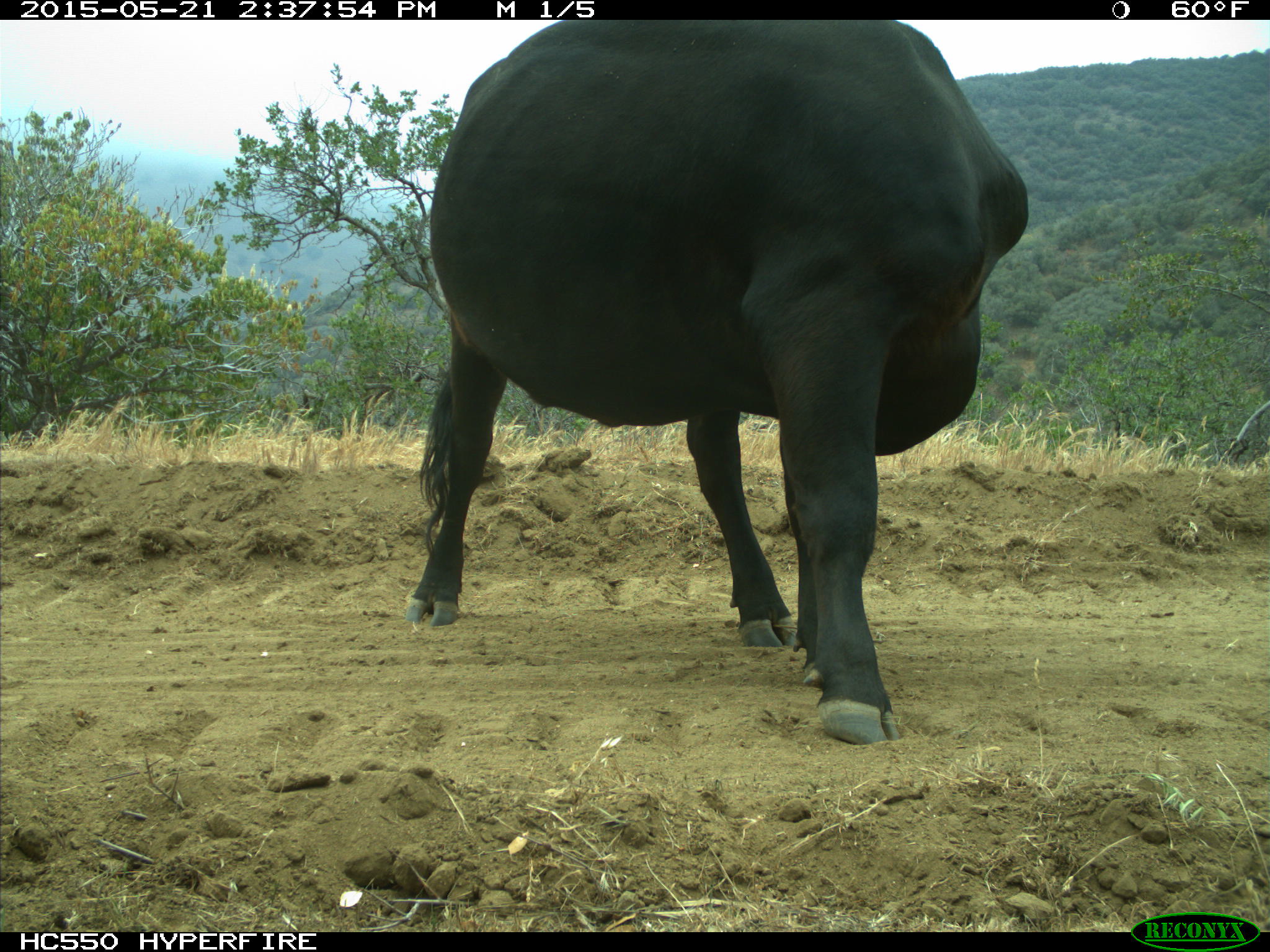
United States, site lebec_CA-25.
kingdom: Animalia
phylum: Chordata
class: Mammalia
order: Artiodactyla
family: Bovidae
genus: Bos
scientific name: Bos taurus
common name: domestic cow